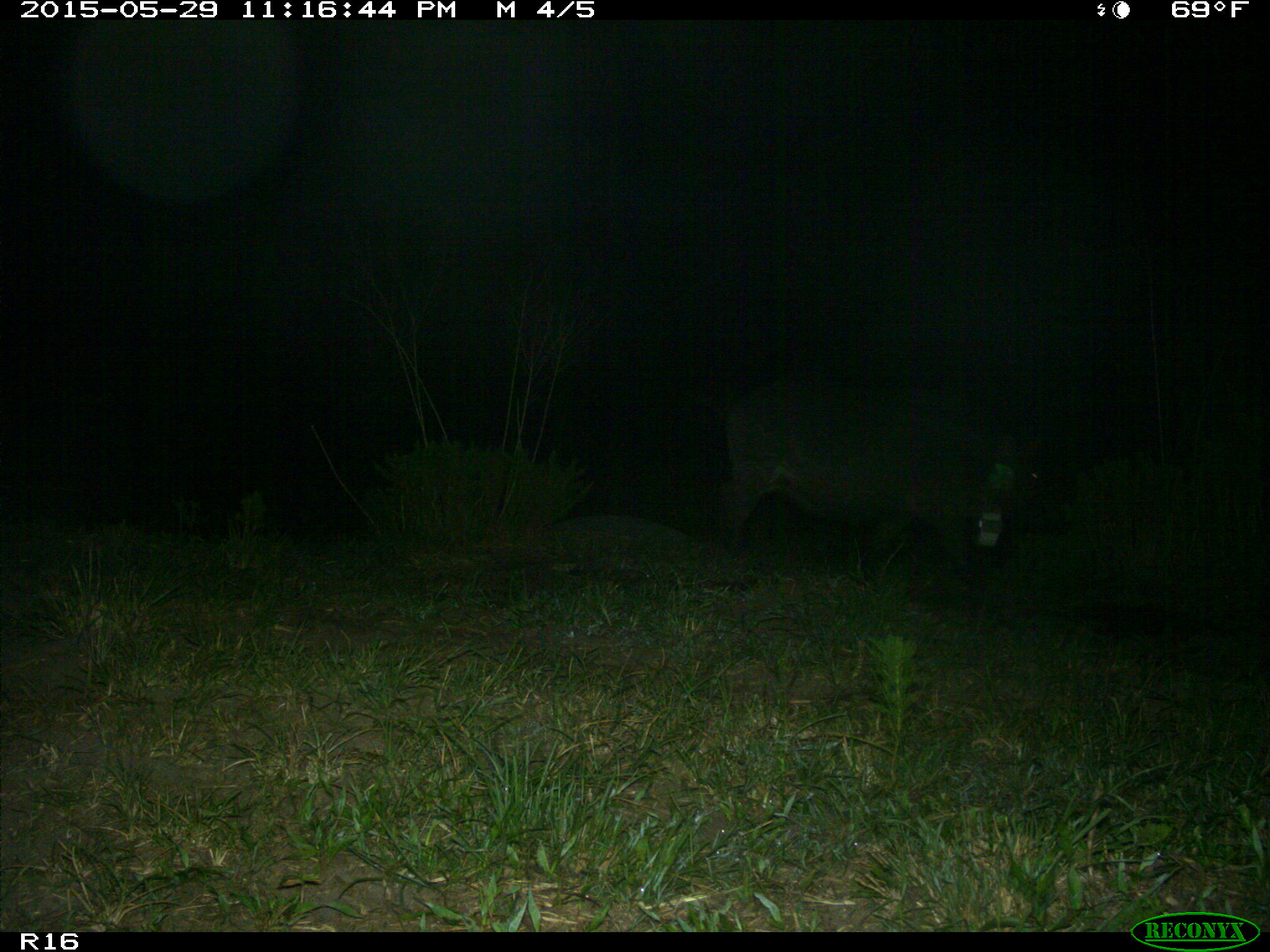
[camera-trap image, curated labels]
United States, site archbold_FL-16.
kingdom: Animalia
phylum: Chordata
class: Mammalia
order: Artiodactyla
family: Suidae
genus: Sus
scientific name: Sus scrofa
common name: wild boar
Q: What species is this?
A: Sus scrofa (wild boar).